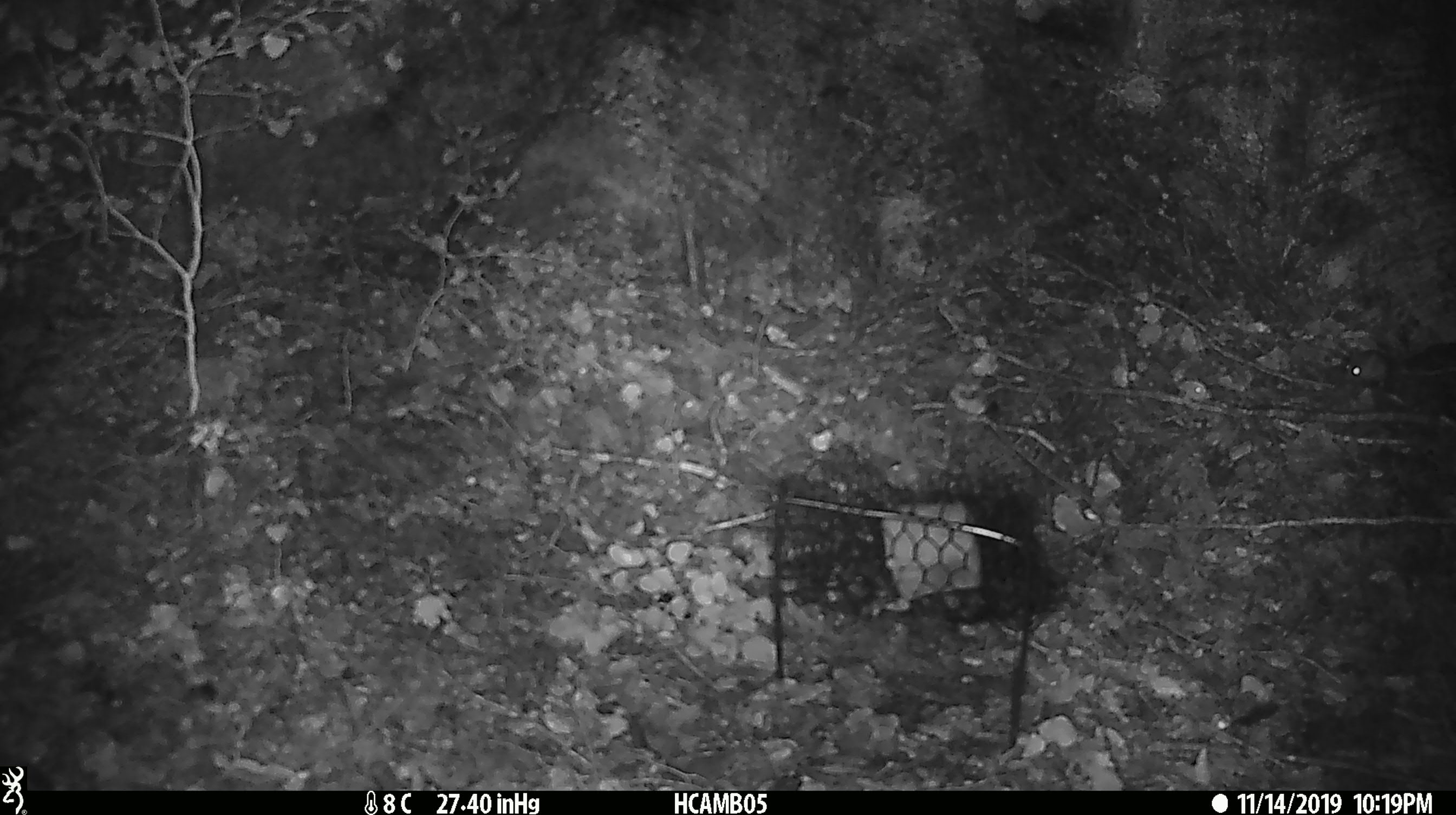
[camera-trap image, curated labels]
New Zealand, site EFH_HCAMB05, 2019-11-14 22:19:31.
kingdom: Animalia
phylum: Chordata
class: Mammalia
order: Rodentia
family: Muridae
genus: Mus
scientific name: Mus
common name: mouse